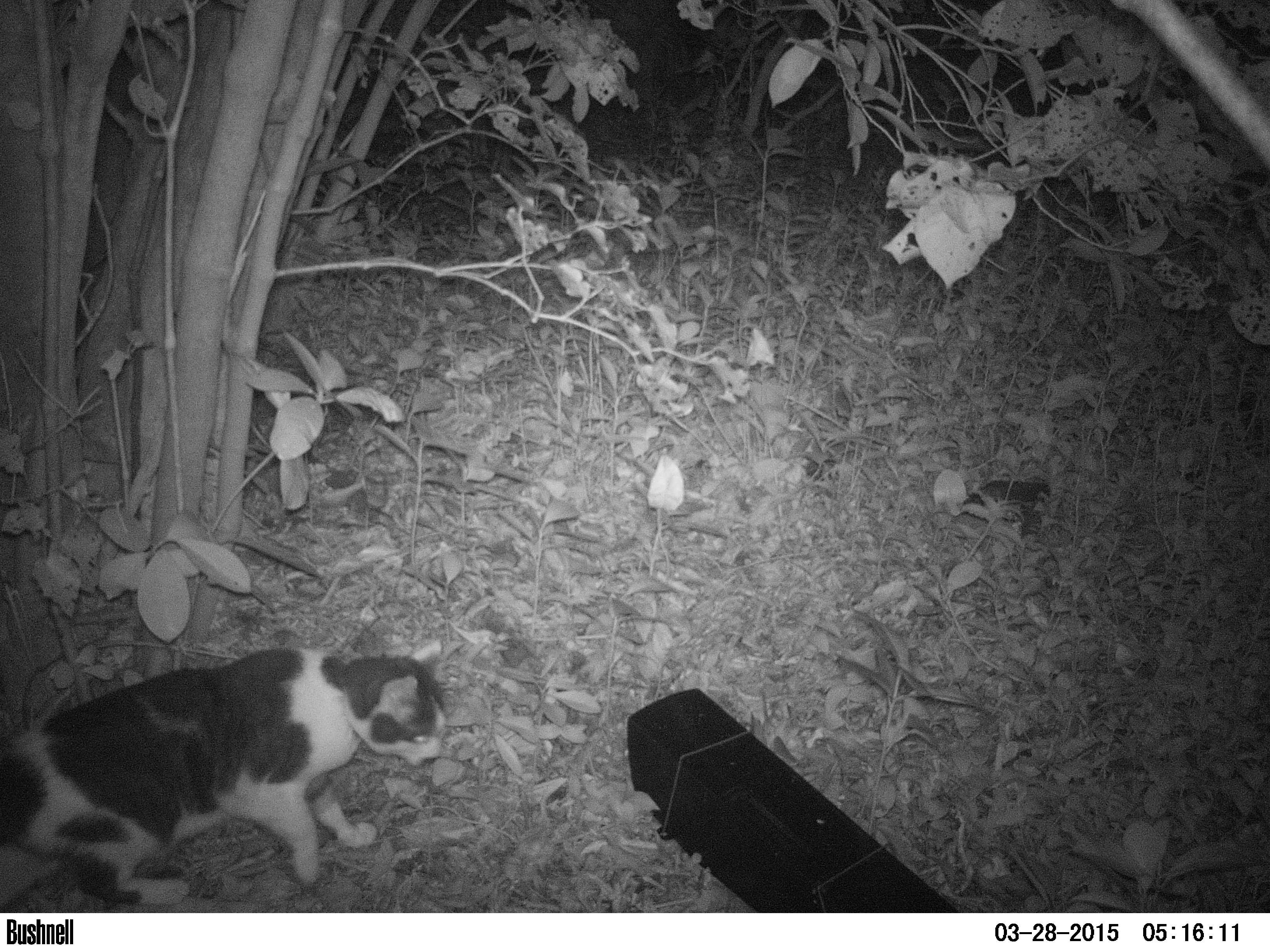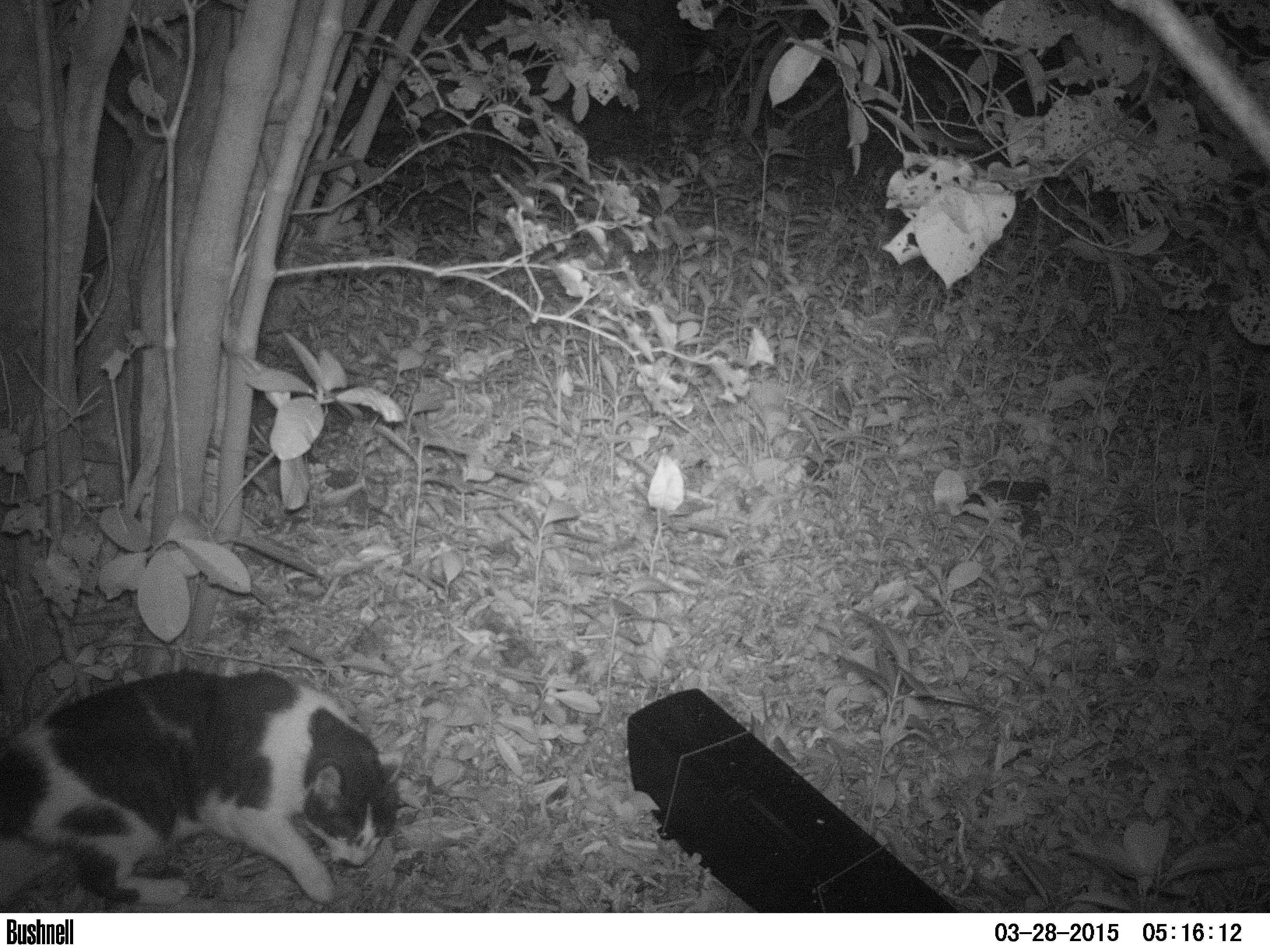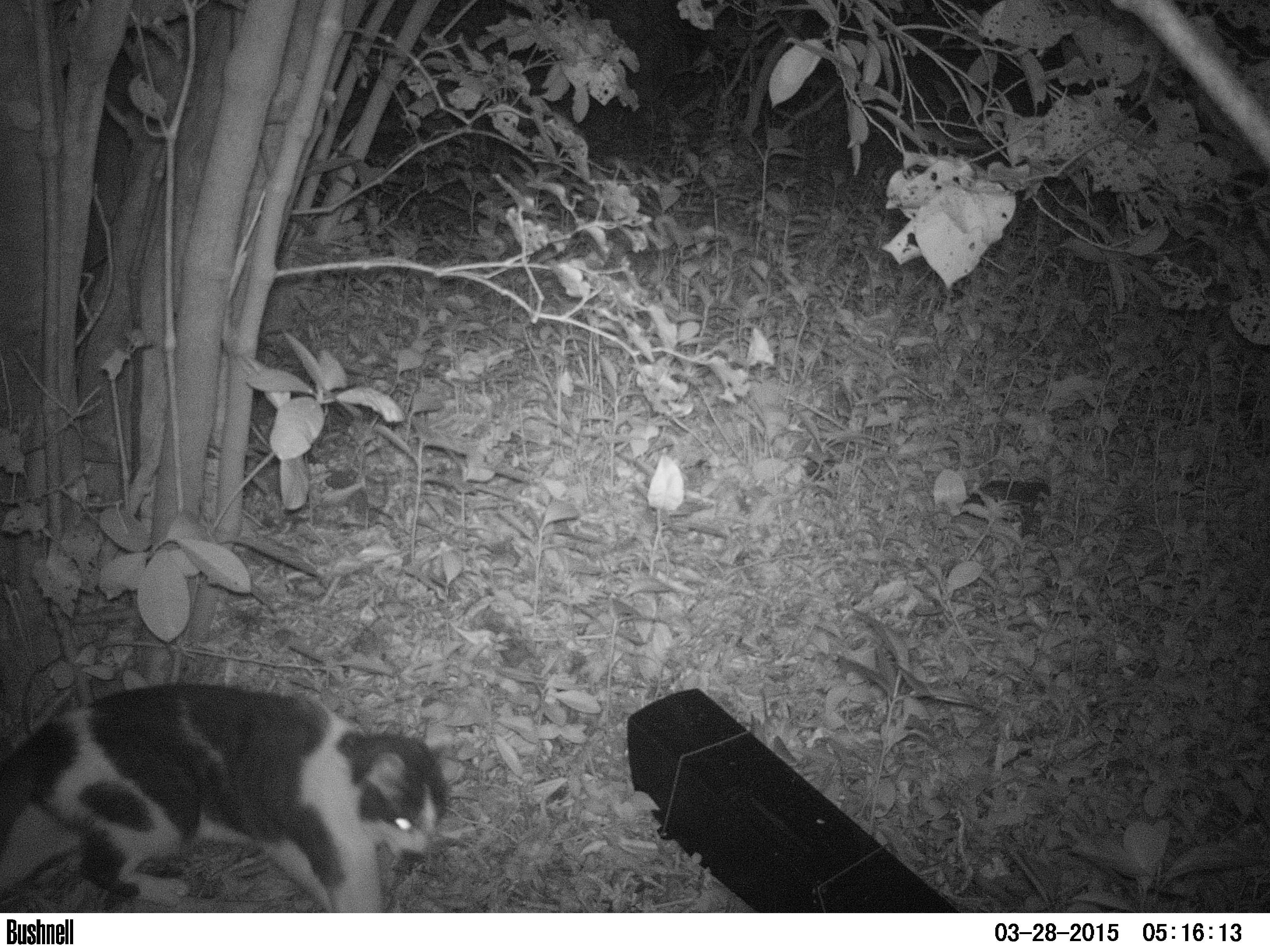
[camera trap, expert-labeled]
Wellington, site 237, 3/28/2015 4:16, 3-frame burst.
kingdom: Animalia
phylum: Chordata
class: Mammalia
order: Carnivora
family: Felidae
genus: Felis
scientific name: Felis catus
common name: cat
Cat (Felis catus).